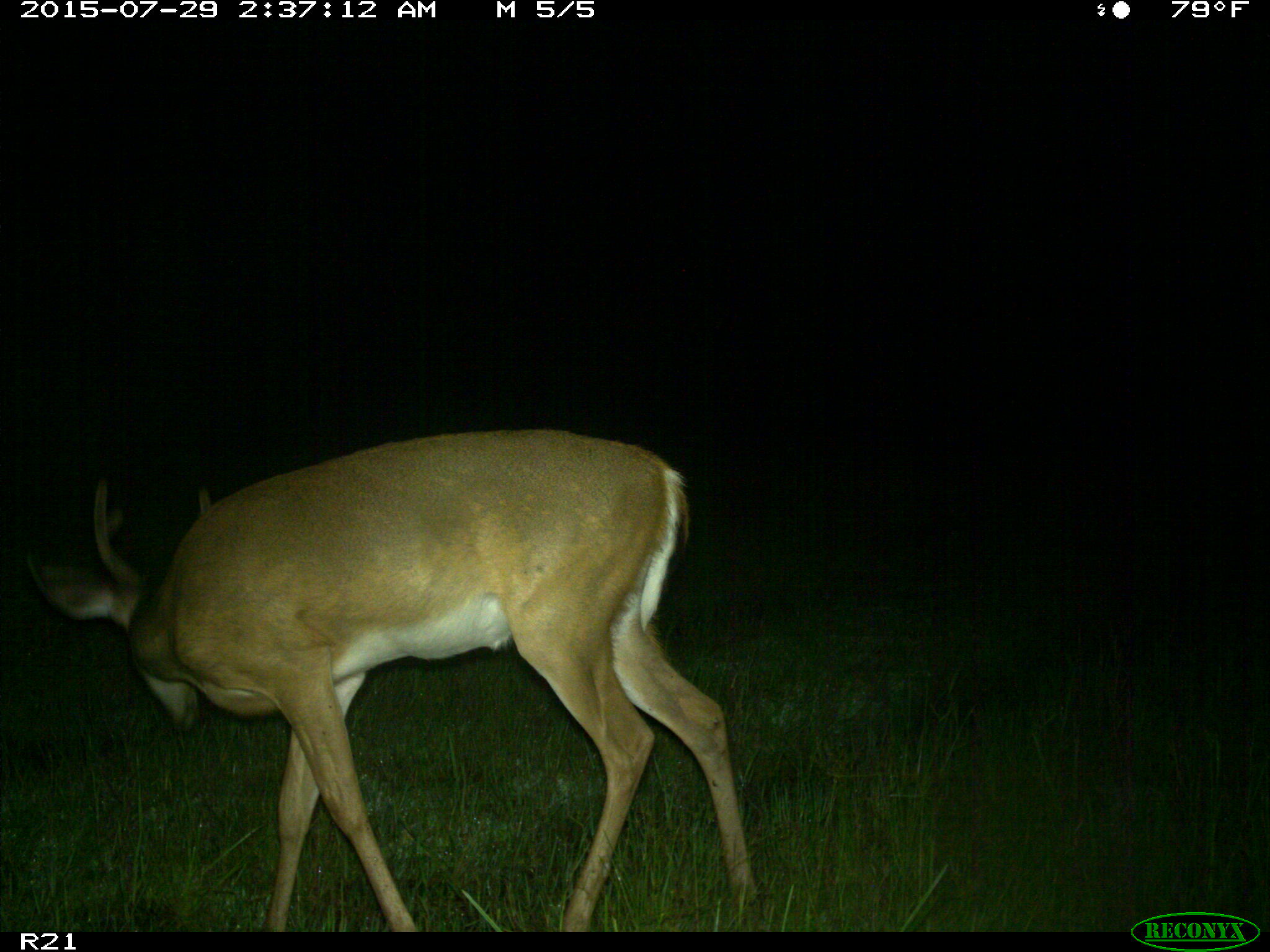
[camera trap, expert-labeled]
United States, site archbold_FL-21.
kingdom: Animalia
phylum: Chordata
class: Mammalia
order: Artiodactyla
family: Cervidae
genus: Odocoileus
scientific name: Odocoileus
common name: deer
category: unidentified deer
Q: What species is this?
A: Unidentified deer (deer) (Odocoileus).